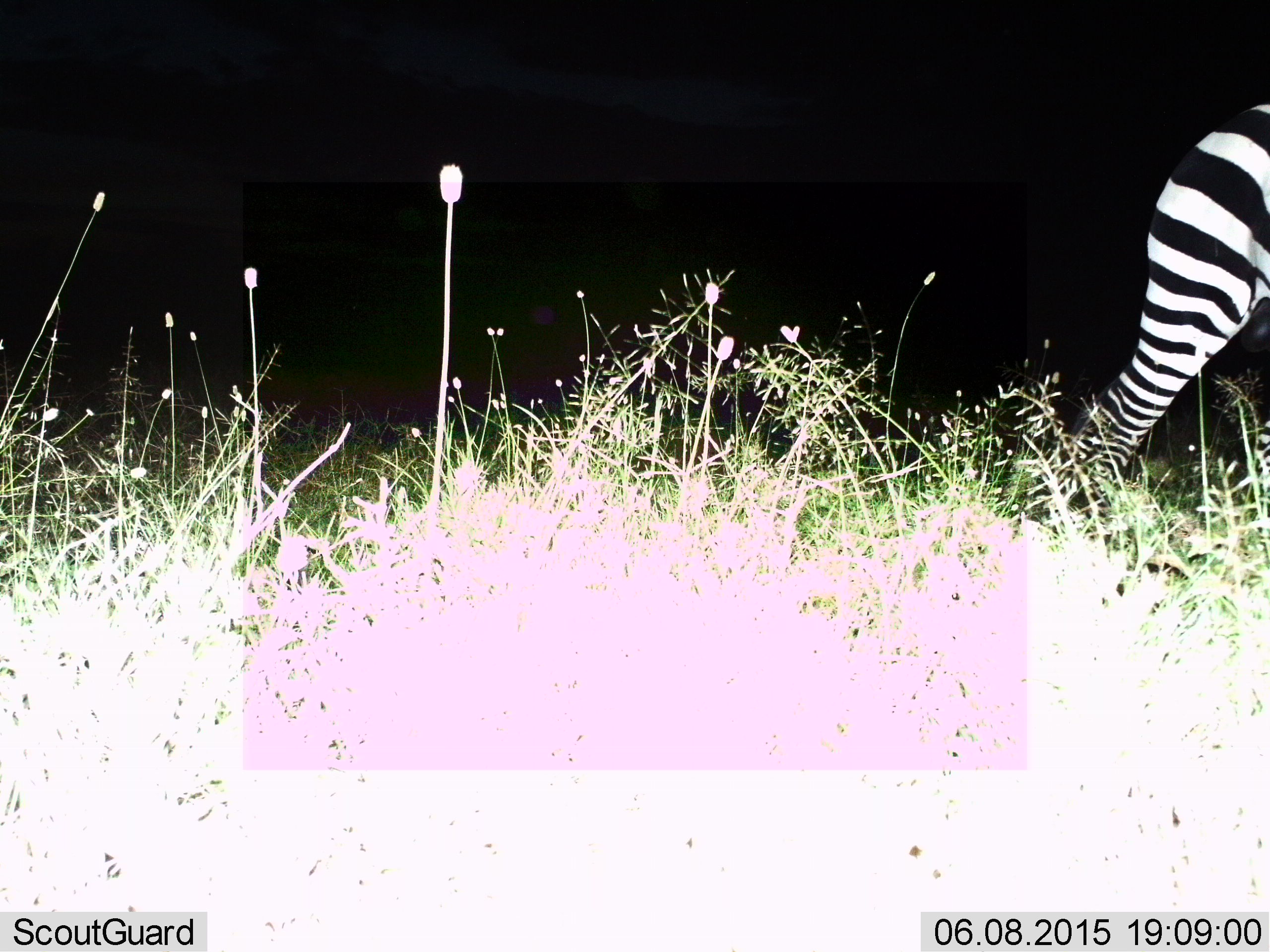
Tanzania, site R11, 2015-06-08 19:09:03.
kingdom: Animalia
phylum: Chordata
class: Mammalia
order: Perissodactyla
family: Equidae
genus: Equus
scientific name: Equus quagga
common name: plains zebra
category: zebra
Zebra (plains zebra) (Equus quagga), count 1. Behavior (volunteer vote fractions): standing 40%, resting 0%, moving 60%, interacting 0%. Young present (vote fraction): 0%. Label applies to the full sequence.